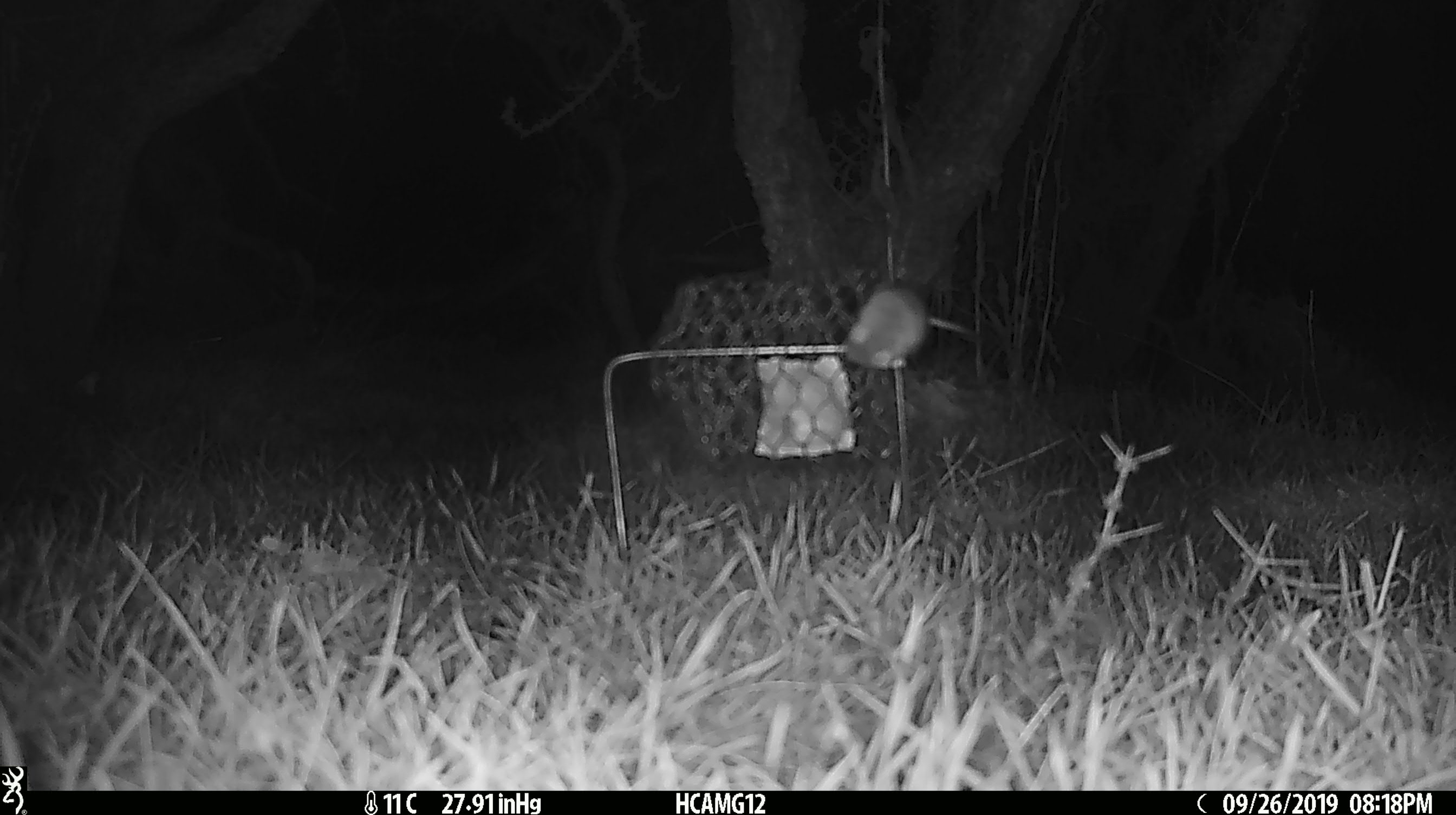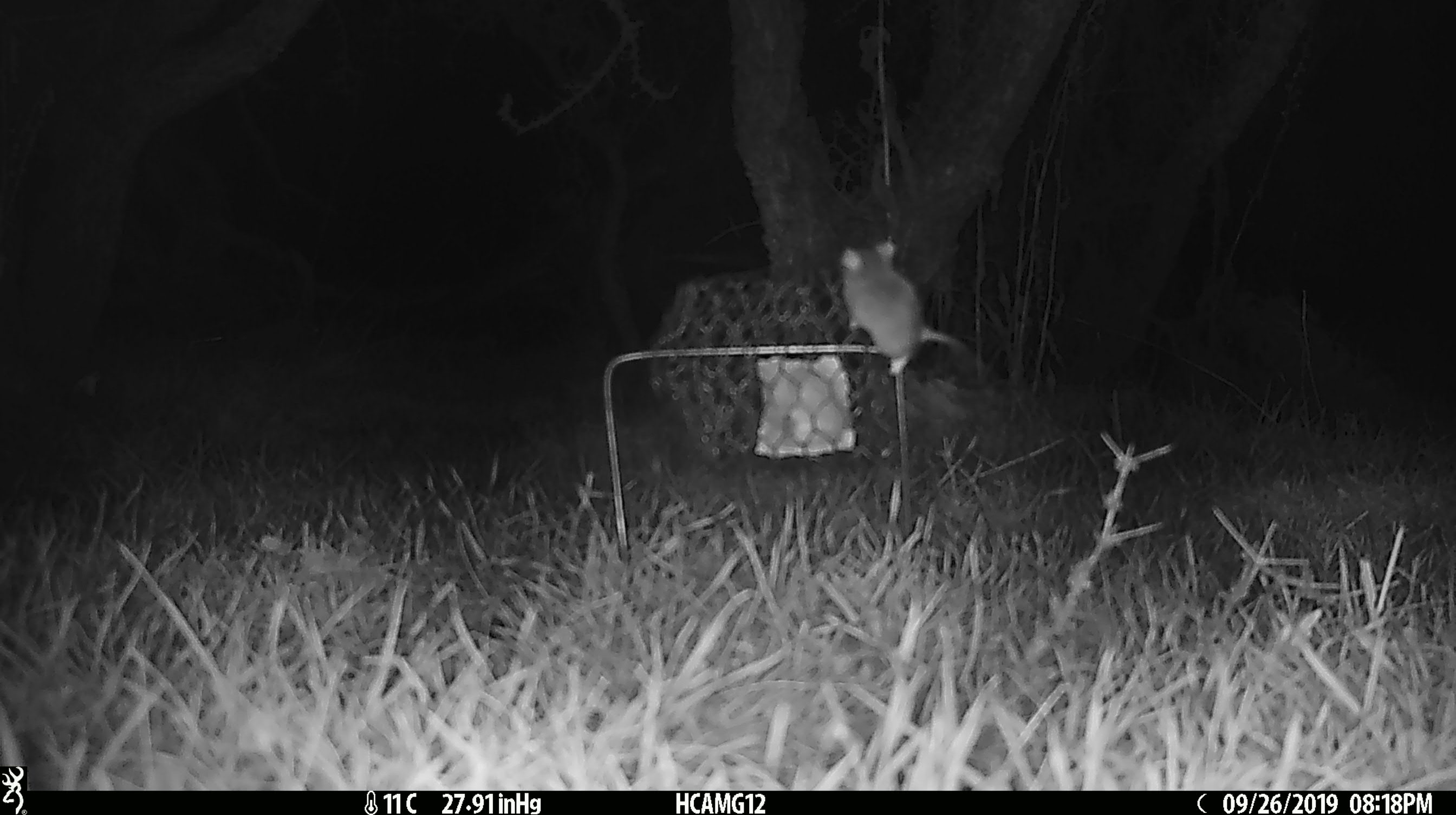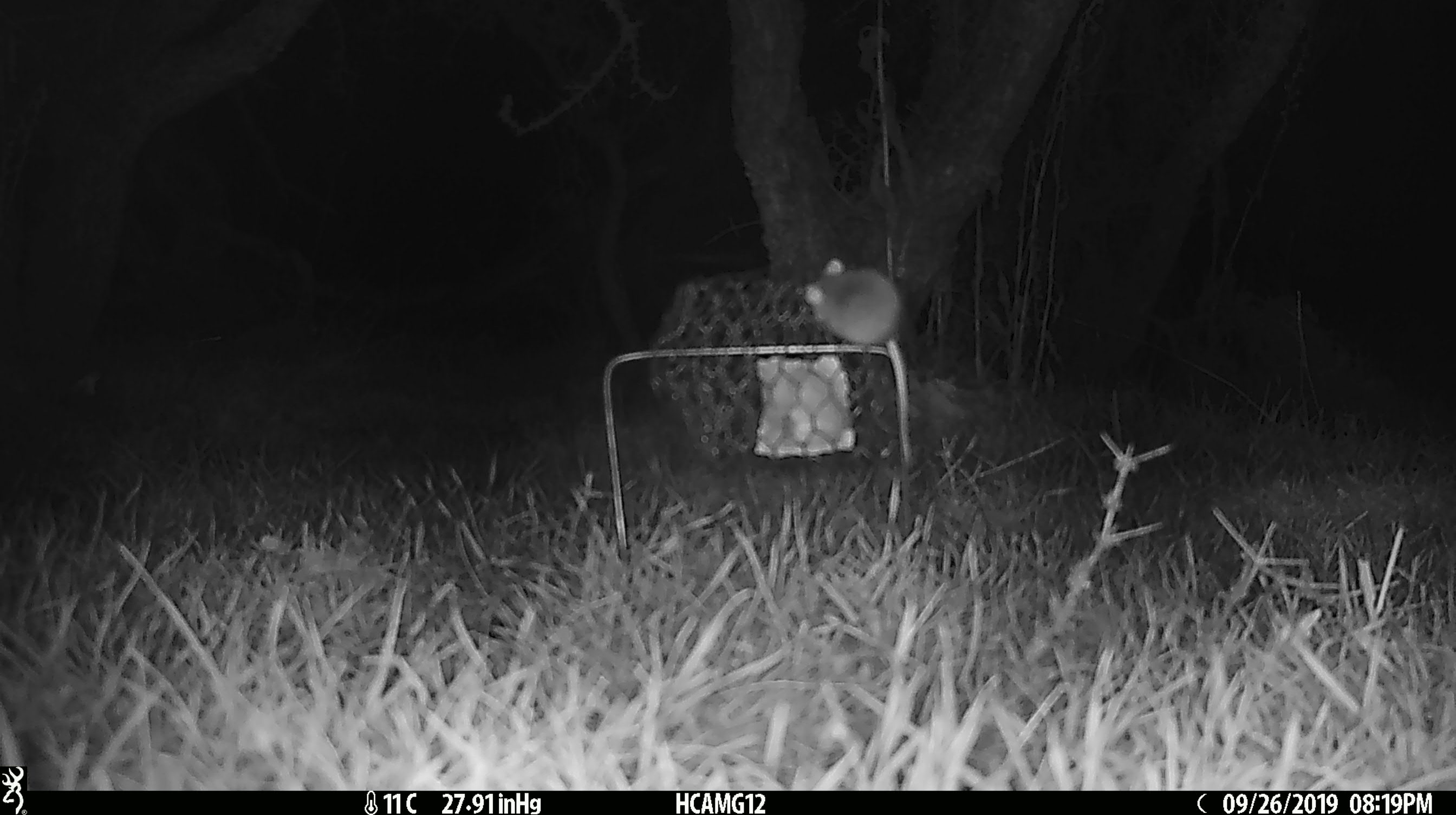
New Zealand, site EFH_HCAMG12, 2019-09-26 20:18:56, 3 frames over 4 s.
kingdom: Animalia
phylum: Chordata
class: Mammalia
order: Rodentia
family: Muridae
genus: Mus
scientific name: Mus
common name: mouse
Mouse (Mus).